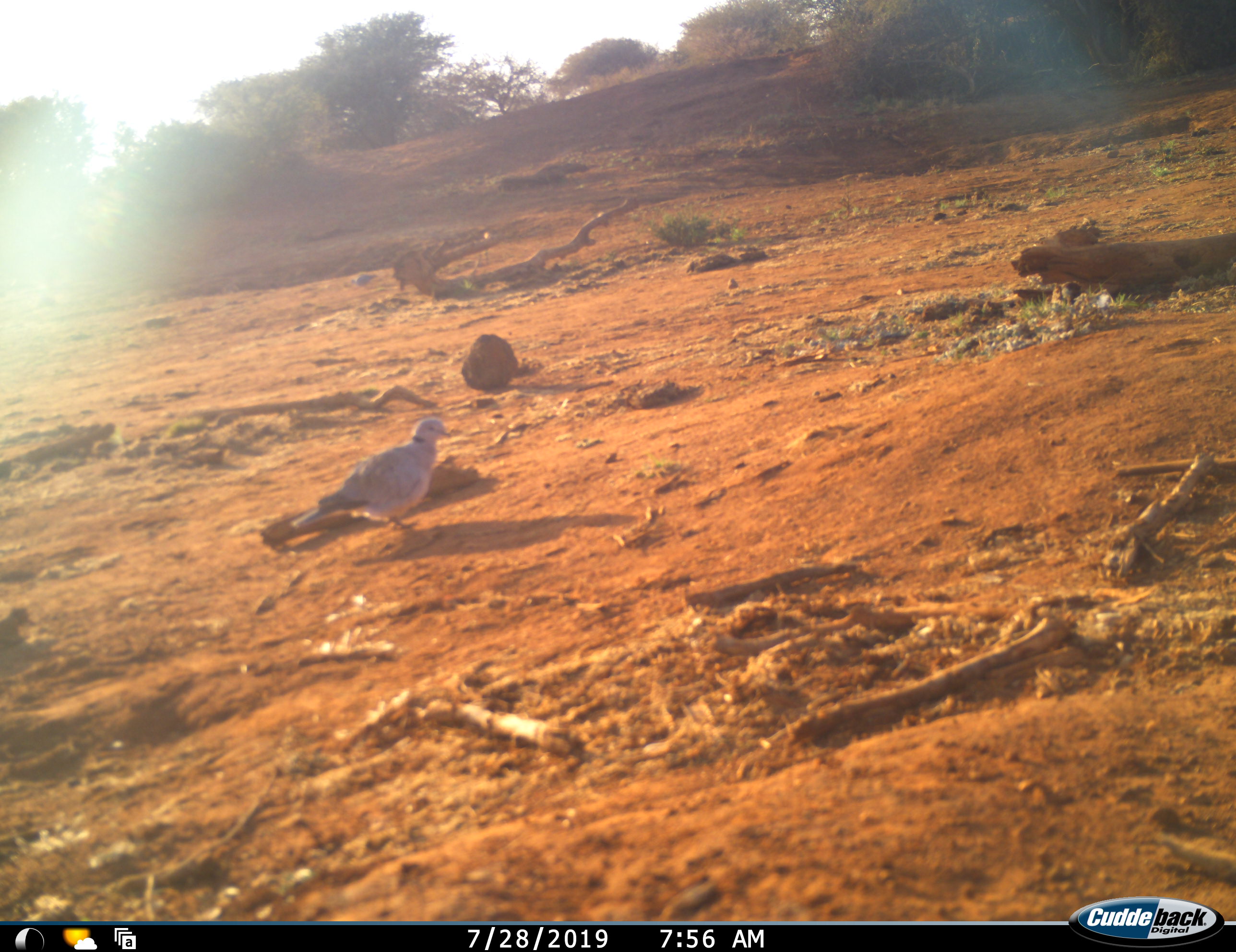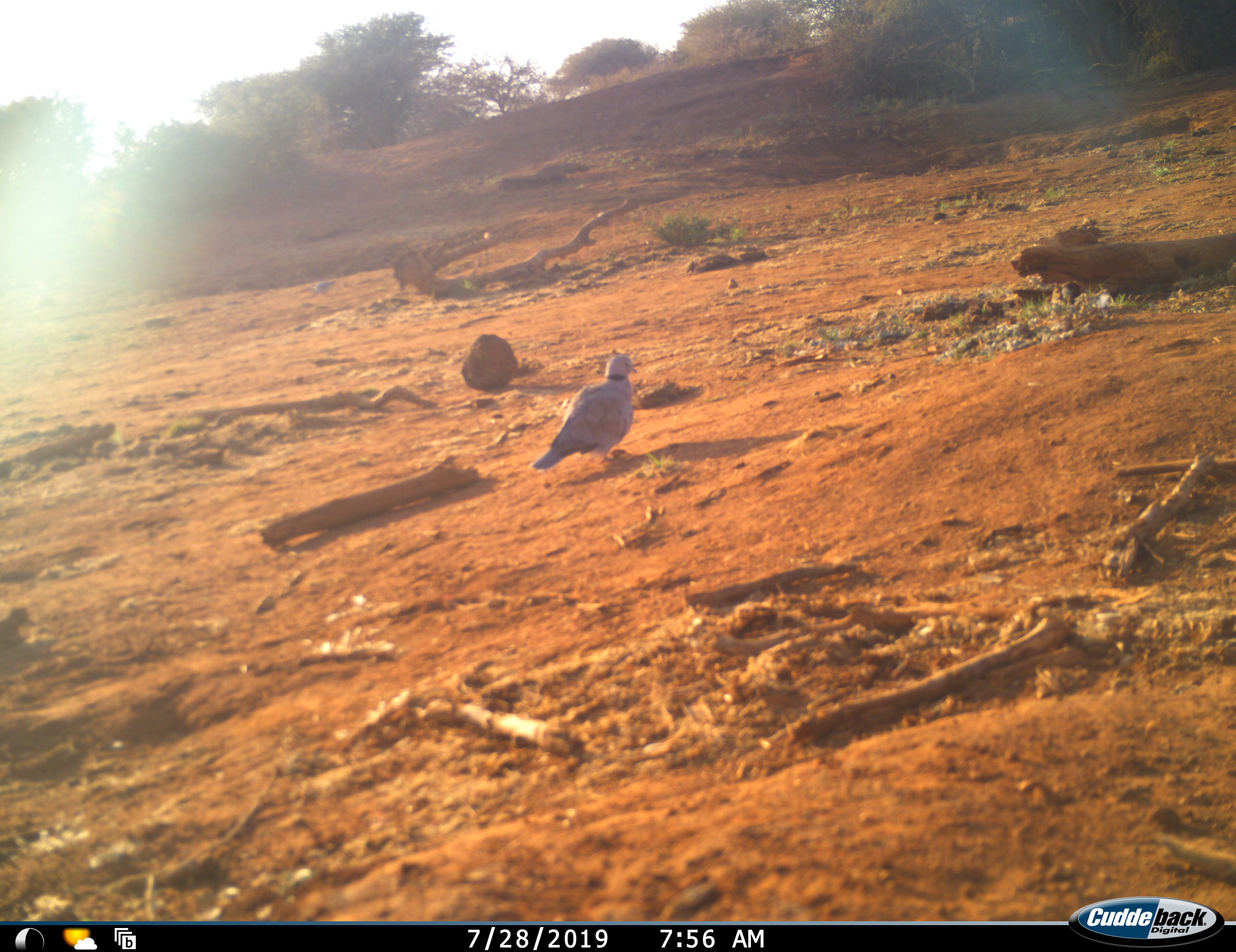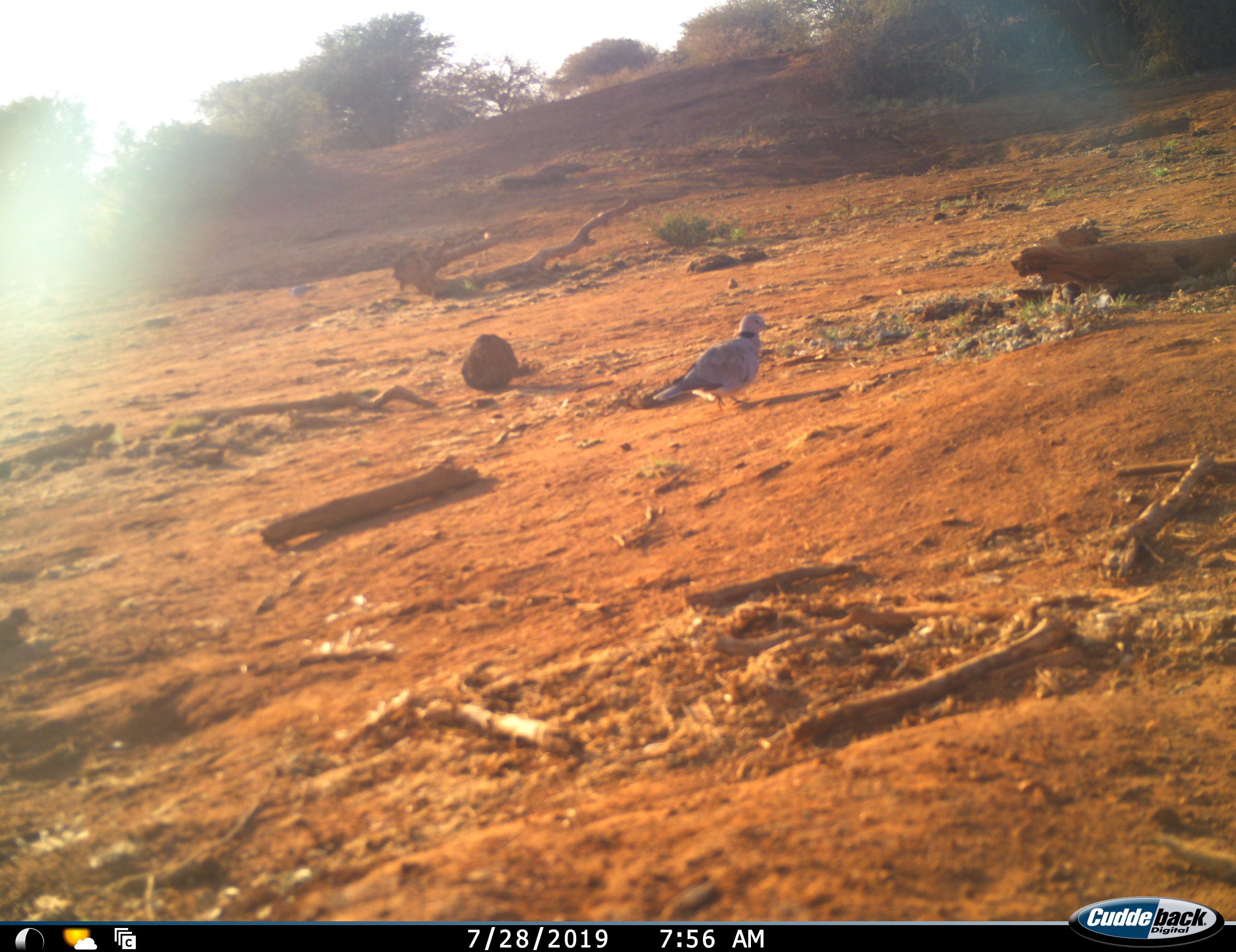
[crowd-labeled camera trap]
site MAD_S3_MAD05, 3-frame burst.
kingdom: Animalia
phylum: Chordata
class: Aves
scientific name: Aves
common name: bird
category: birdother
Birdother (bird) (Aves), count 1. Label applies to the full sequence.